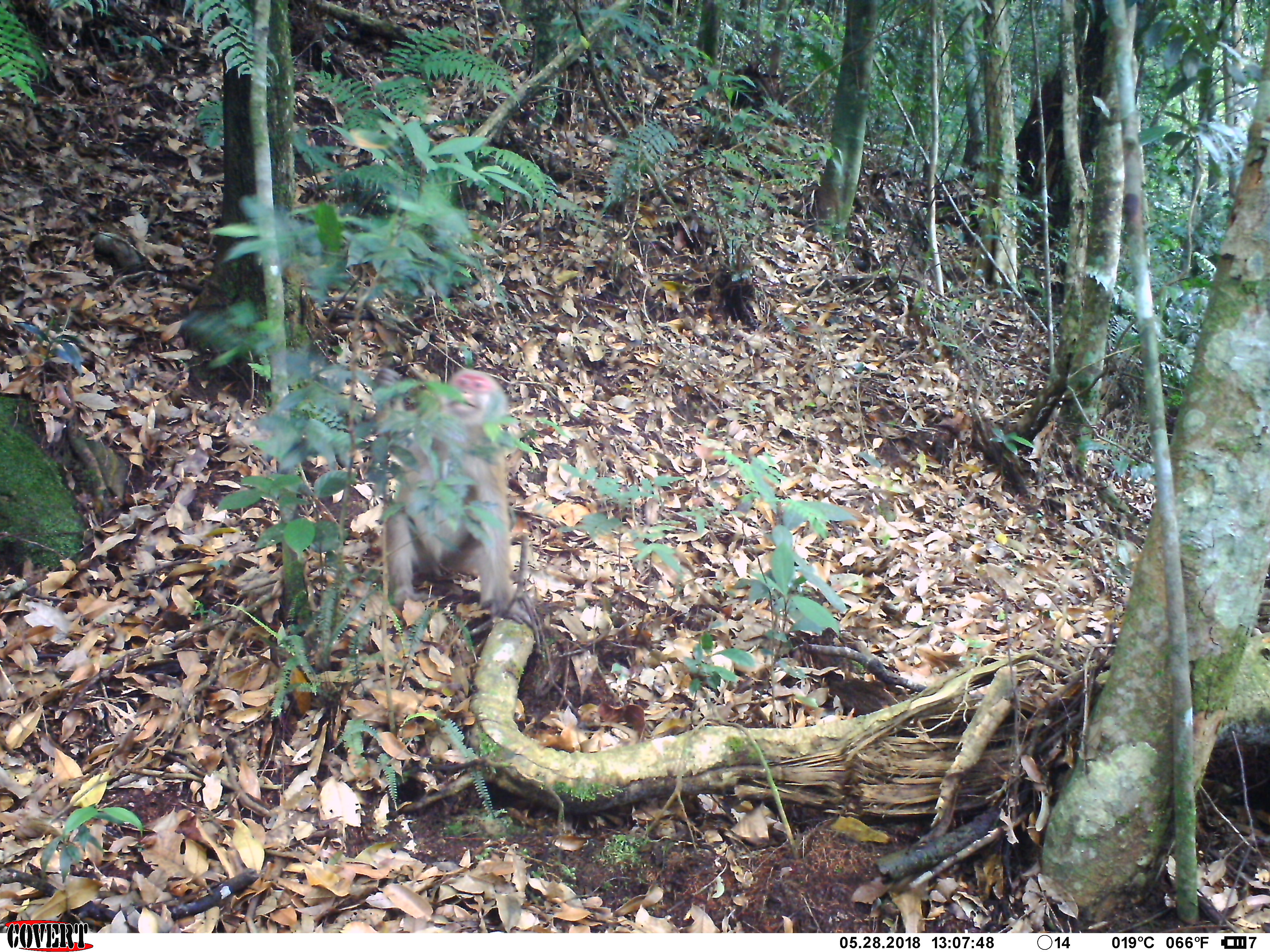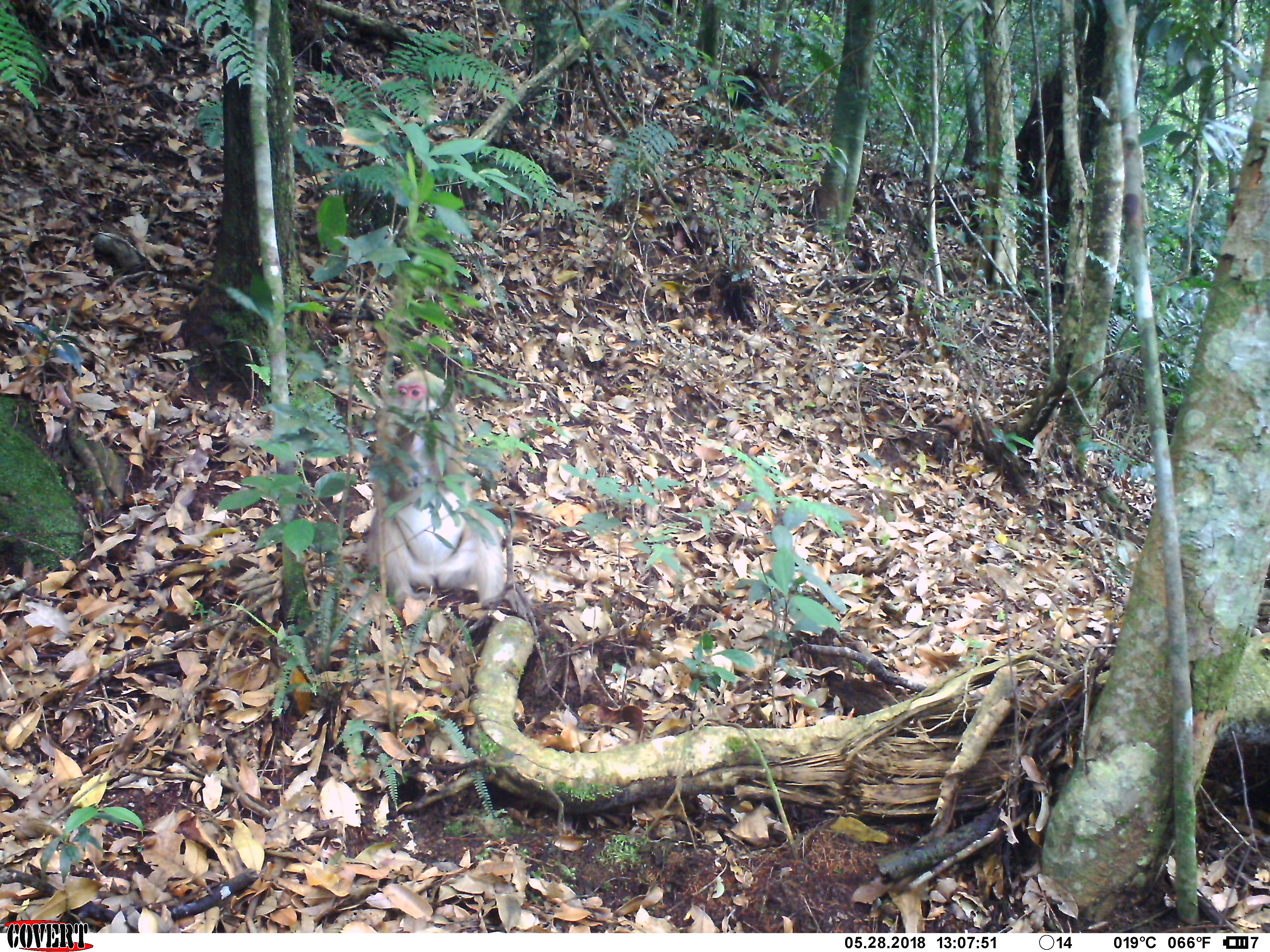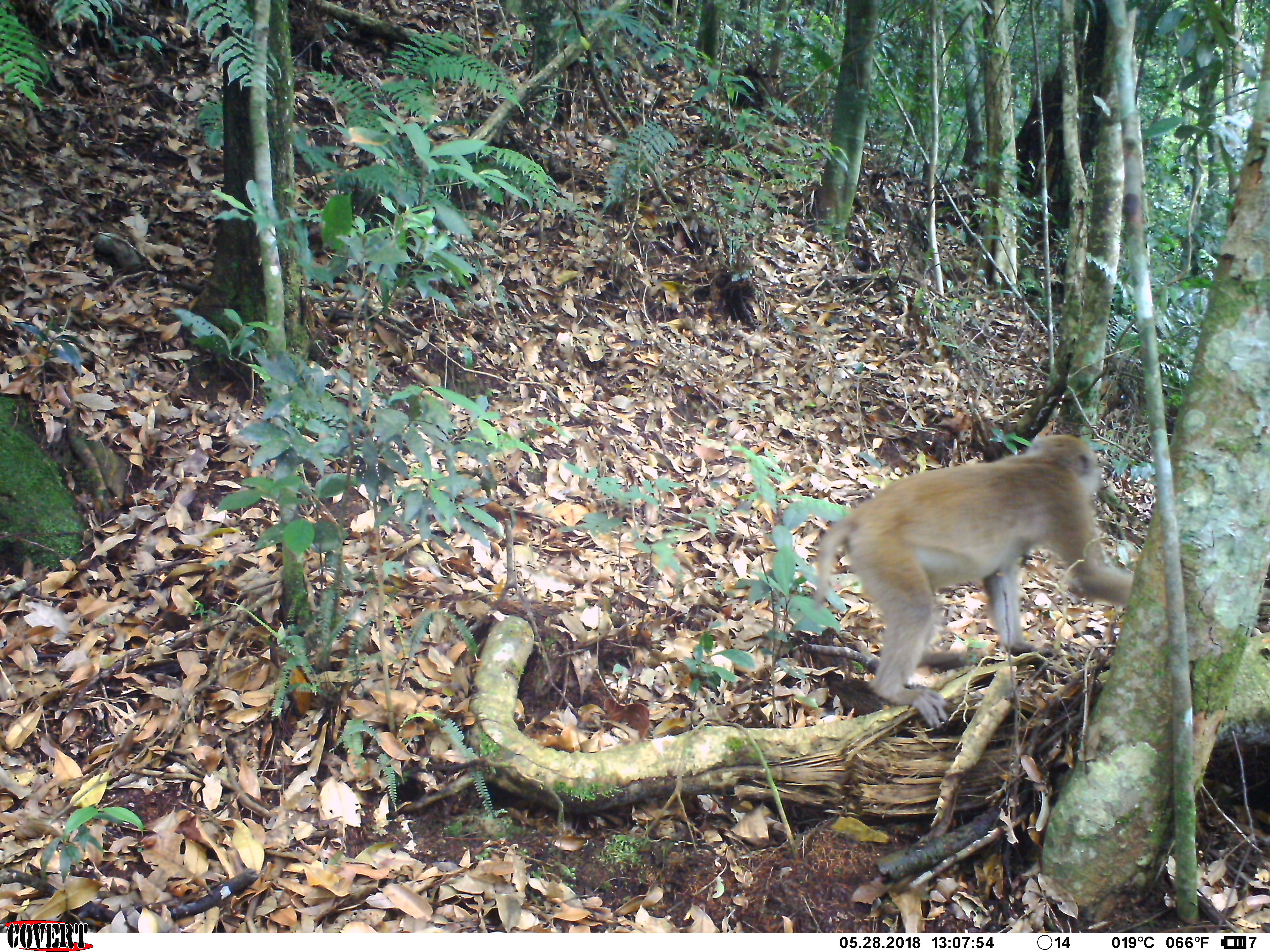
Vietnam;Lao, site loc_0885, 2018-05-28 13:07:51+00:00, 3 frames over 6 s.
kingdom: Animalia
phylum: Chordata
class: Mammalia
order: Primates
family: Cercopithecidae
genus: Macaca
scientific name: Macaca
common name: macaque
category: macaque not stump tailed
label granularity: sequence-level